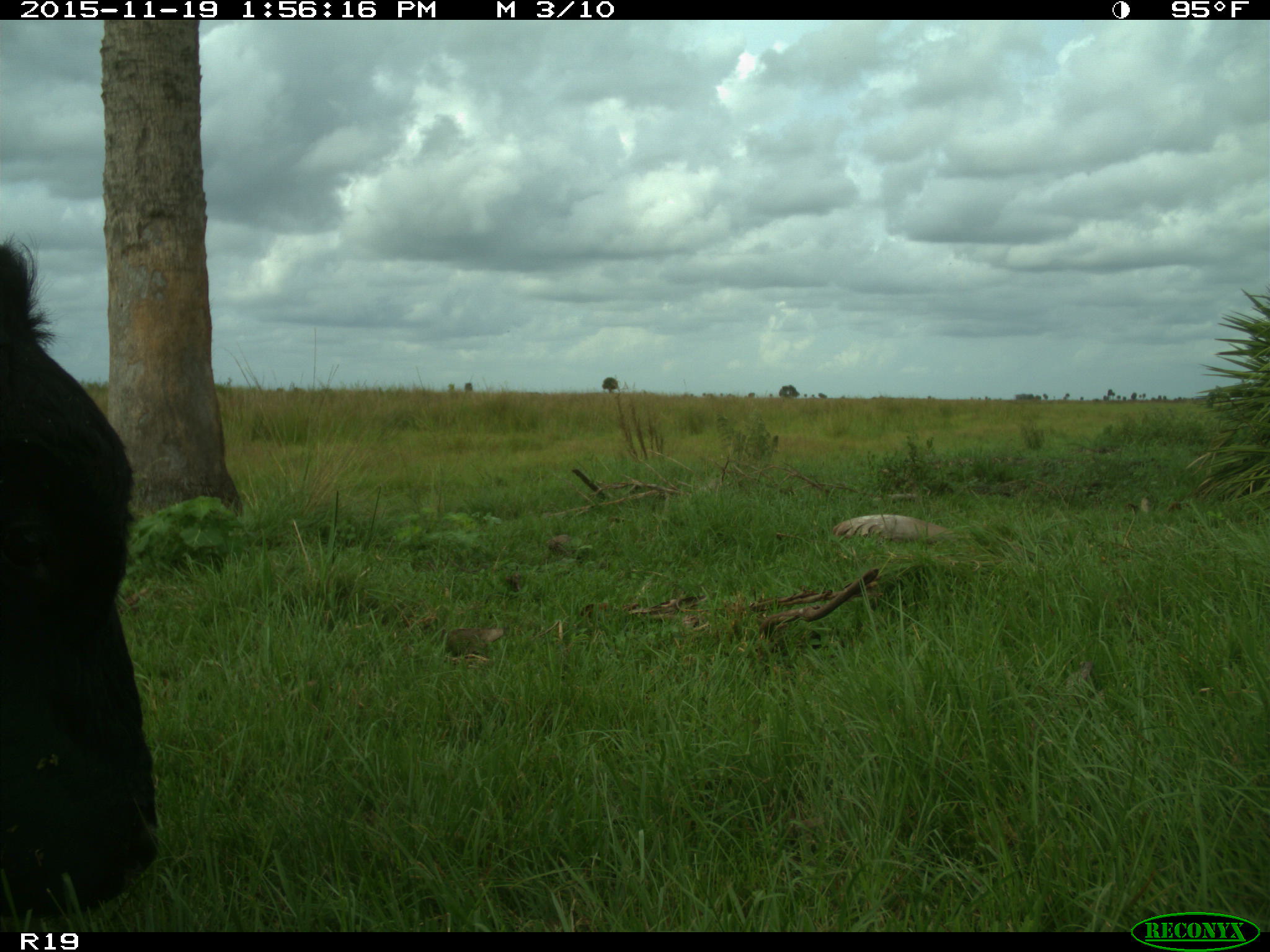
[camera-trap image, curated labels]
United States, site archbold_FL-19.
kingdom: Animalia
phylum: Chordata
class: Mammalia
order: Artiodactyla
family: Bovidae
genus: Bos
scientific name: Bos taurus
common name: domestic cow